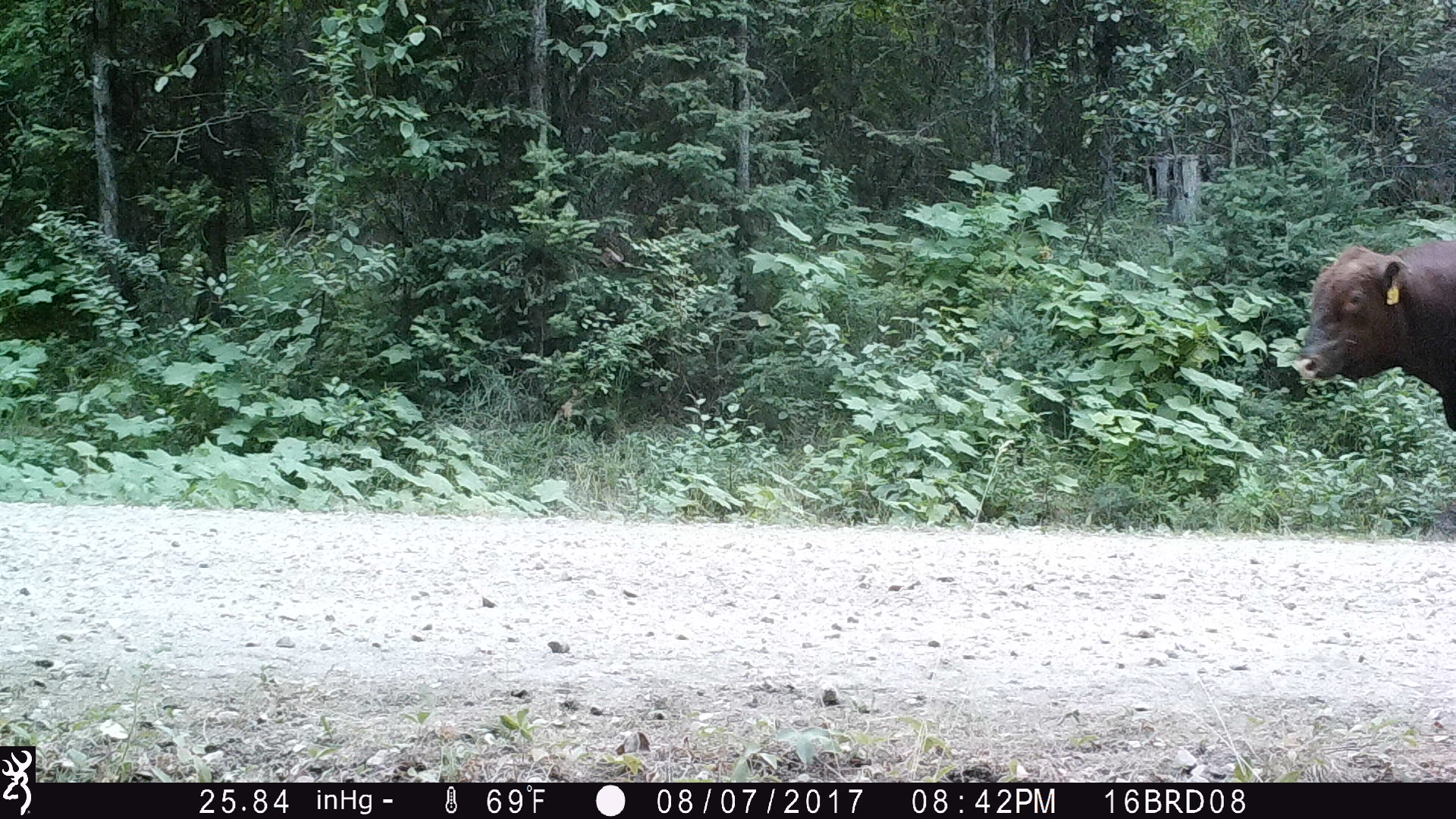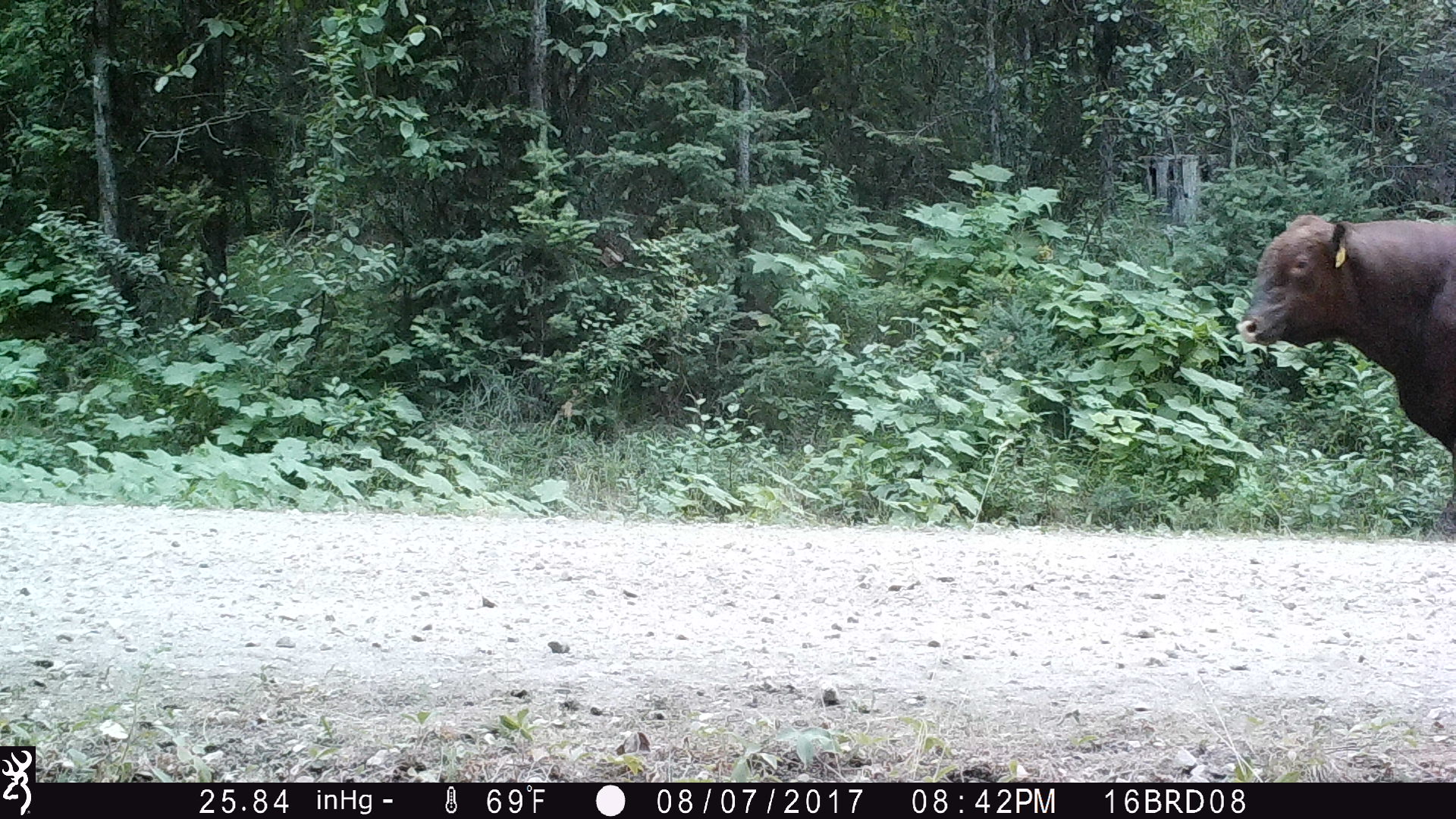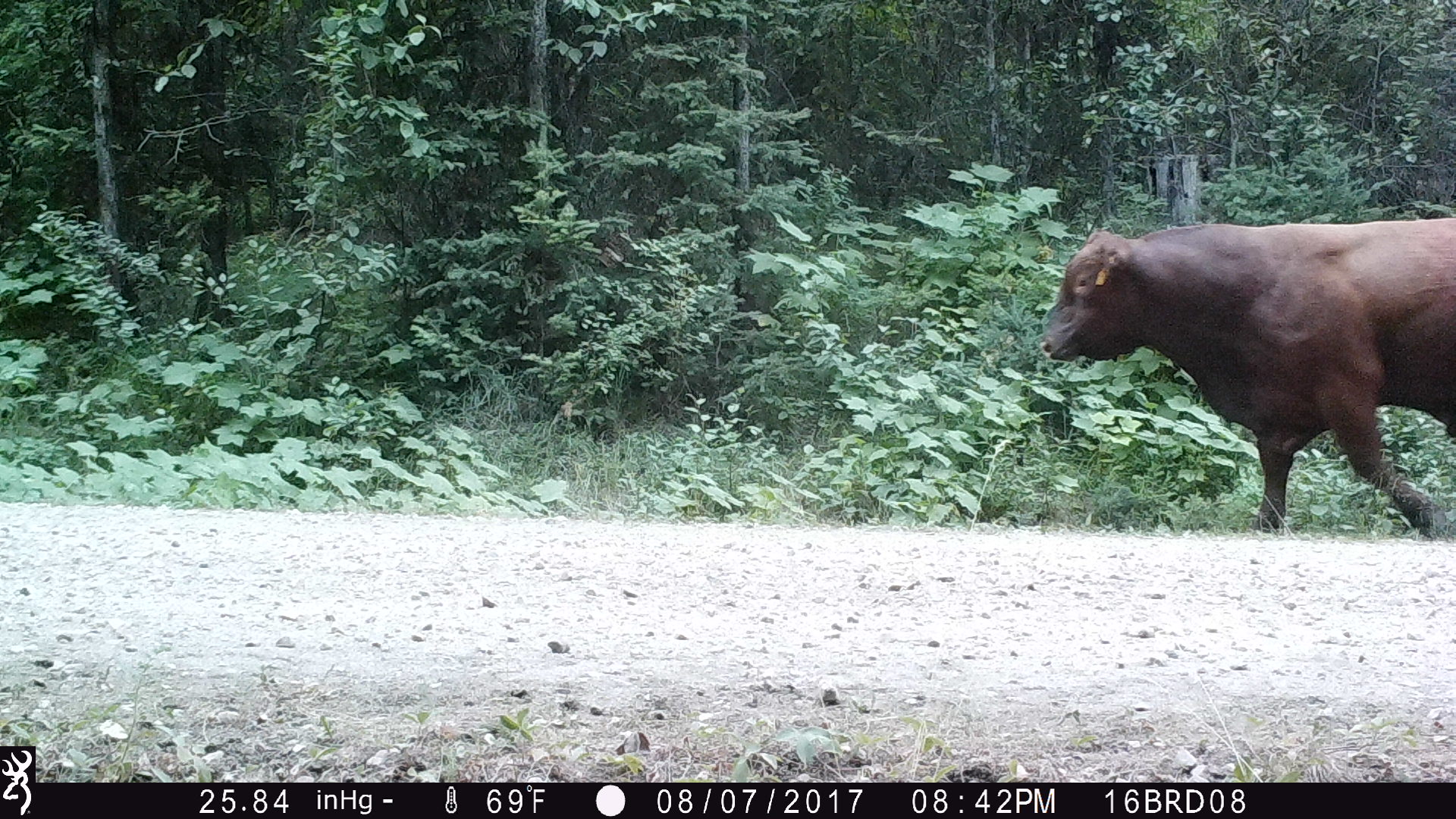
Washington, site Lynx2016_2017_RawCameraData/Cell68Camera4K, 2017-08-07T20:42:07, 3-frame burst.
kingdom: Animalia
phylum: Chordata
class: Mammalia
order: Artiodactyla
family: Bovidae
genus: Bos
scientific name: Bos taurus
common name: domestic cattle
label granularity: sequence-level